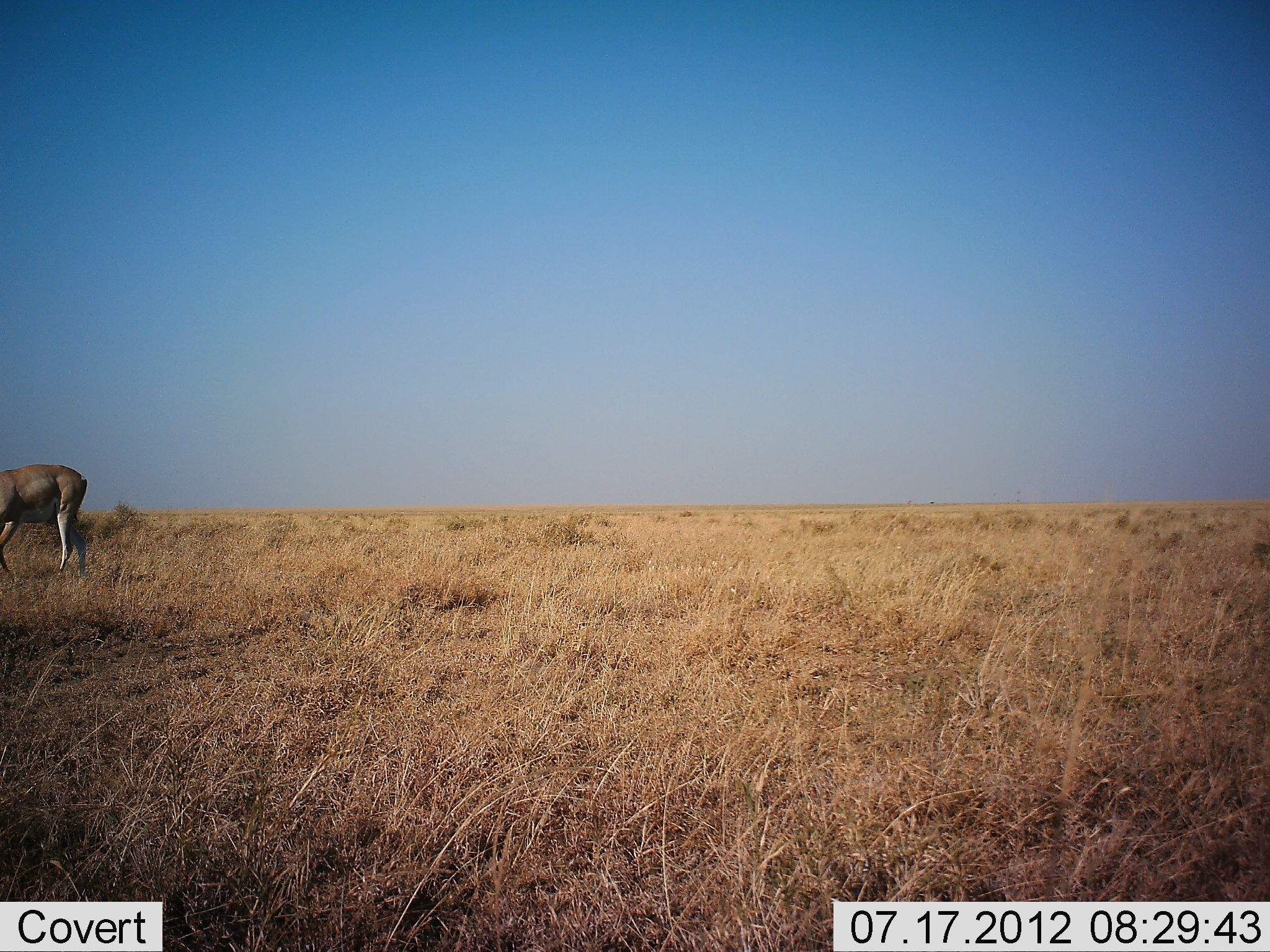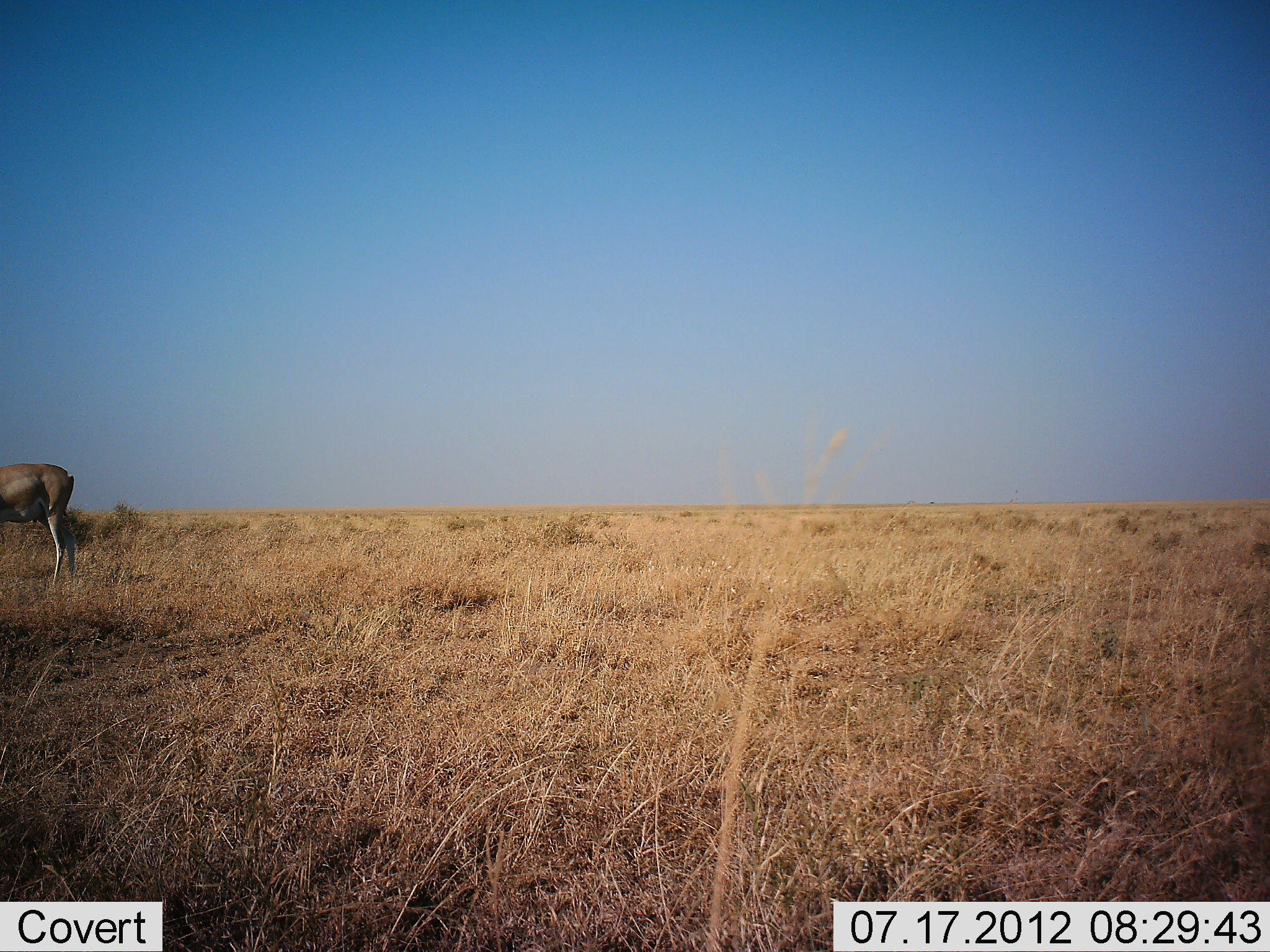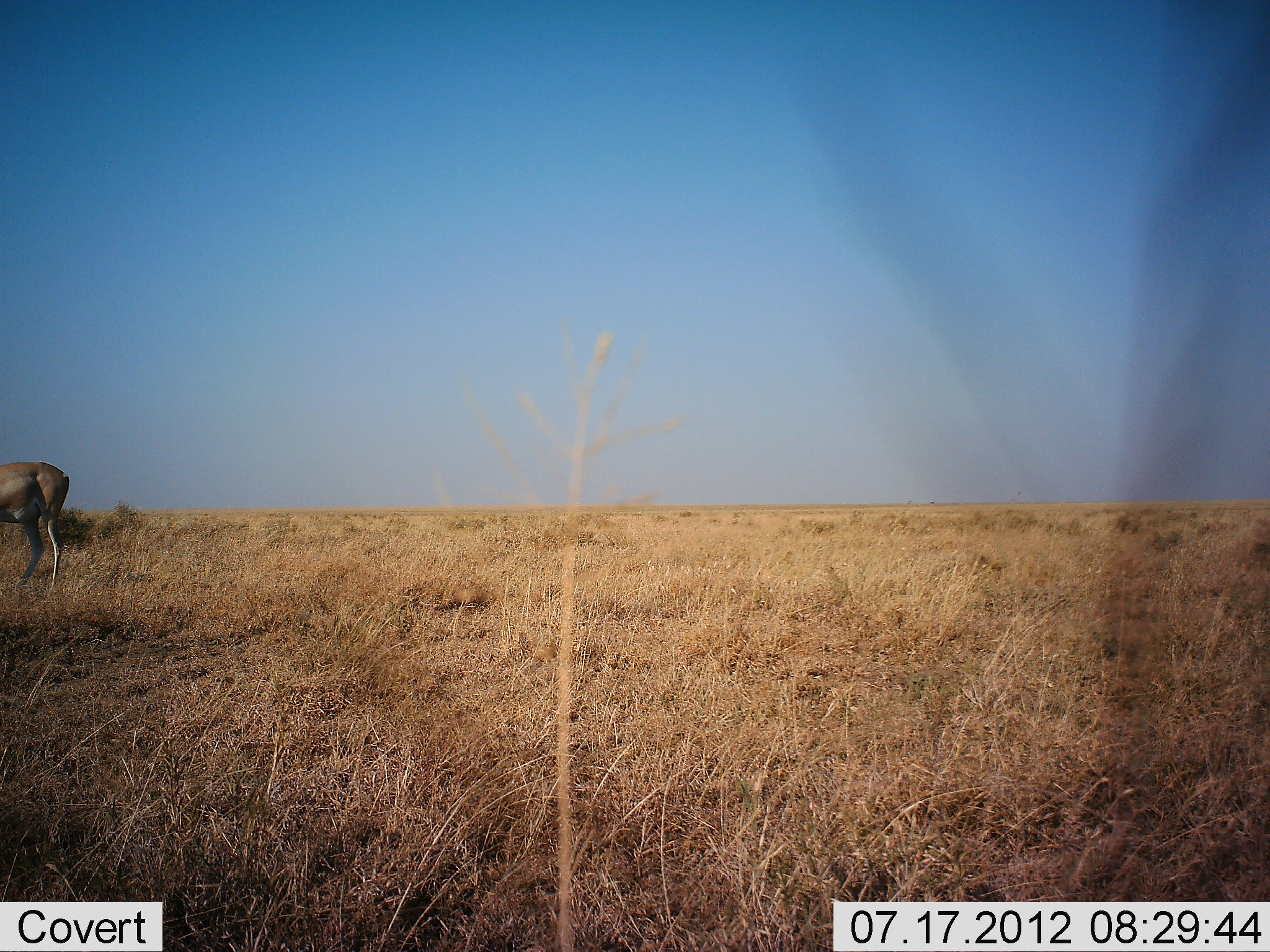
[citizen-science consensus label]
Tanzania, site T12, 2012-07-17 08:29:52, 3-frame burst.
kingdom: Animalia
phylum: Chordata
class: Mammalia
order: Artiodactyla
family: Bovidae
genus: Nanger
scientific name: Nanger granti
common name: grant's gazelle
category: gazellegrants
Gazellegrants (grant's gazelle) (Nanger granti), count 1. Behavior (volunteer vote fractions): standing 67%, resting 0%, moving 33%, interacting 0%. Young present (vote fraction): 0%. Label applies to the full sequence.